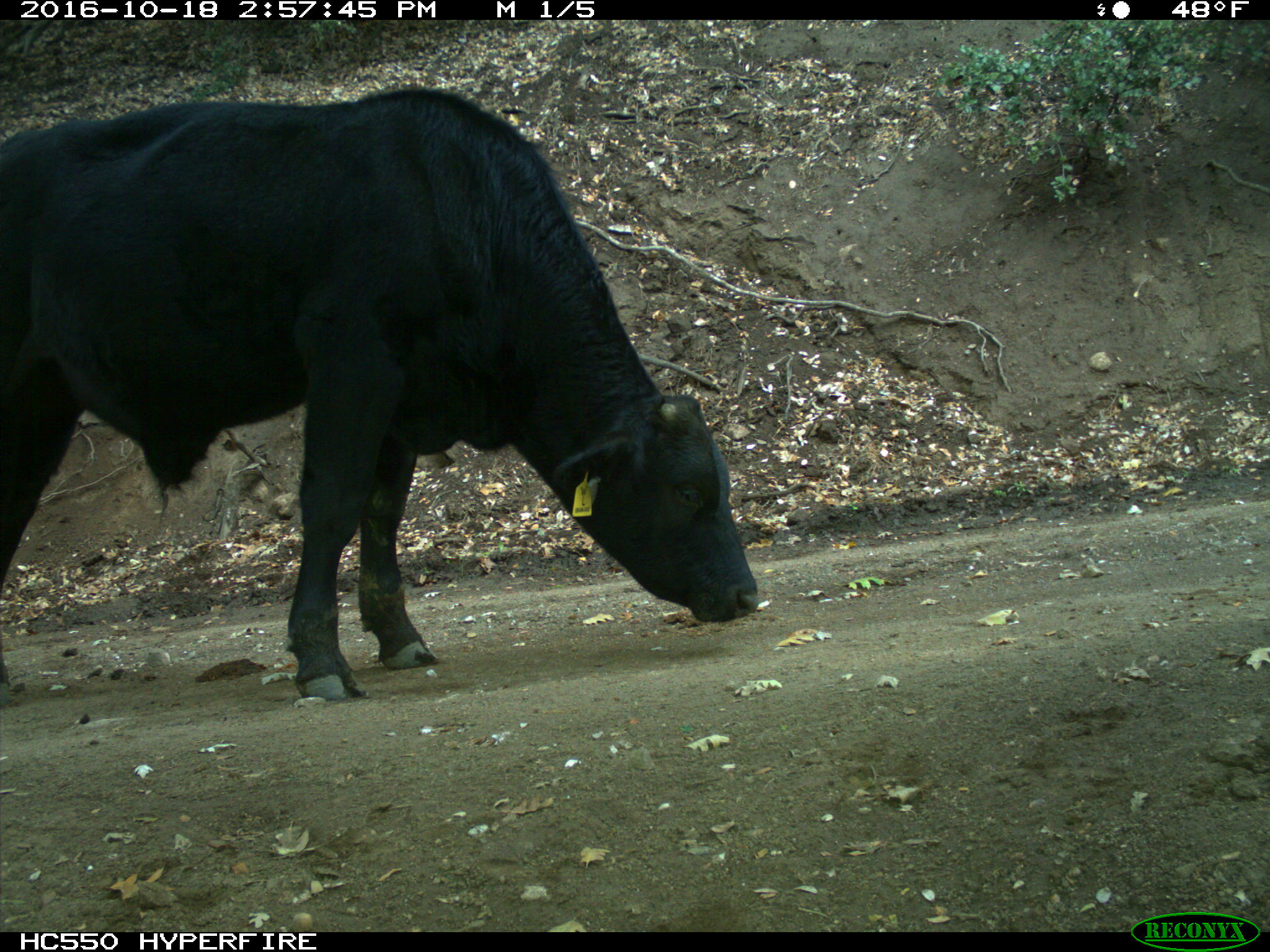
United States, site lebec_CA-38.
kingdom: Animalia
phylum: Chordata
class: Mammalia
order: Artiodactyla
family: Bovidae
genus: Bos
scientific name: Bos taurus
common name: domestic cow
Bos taurus (domestic cow).